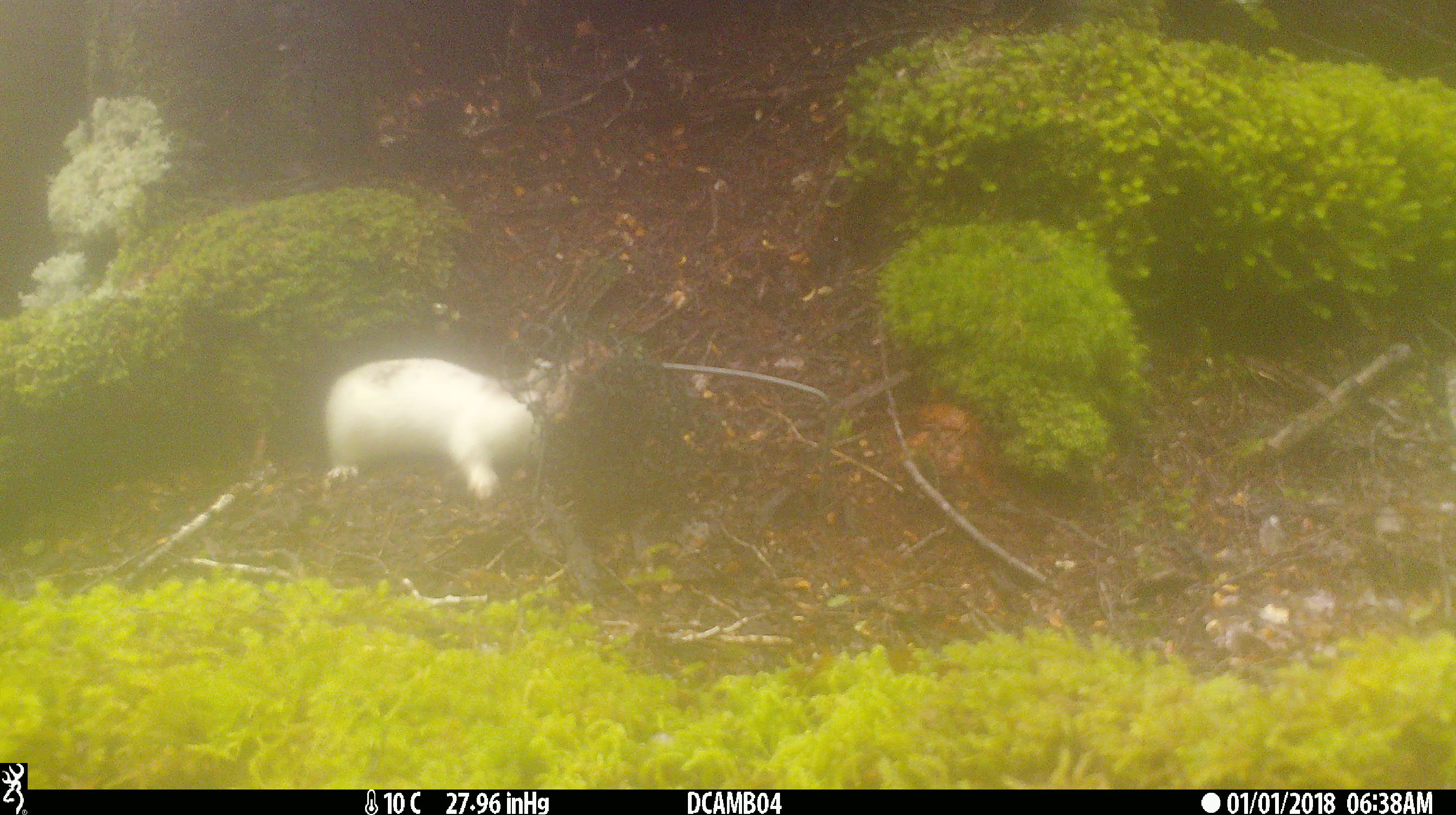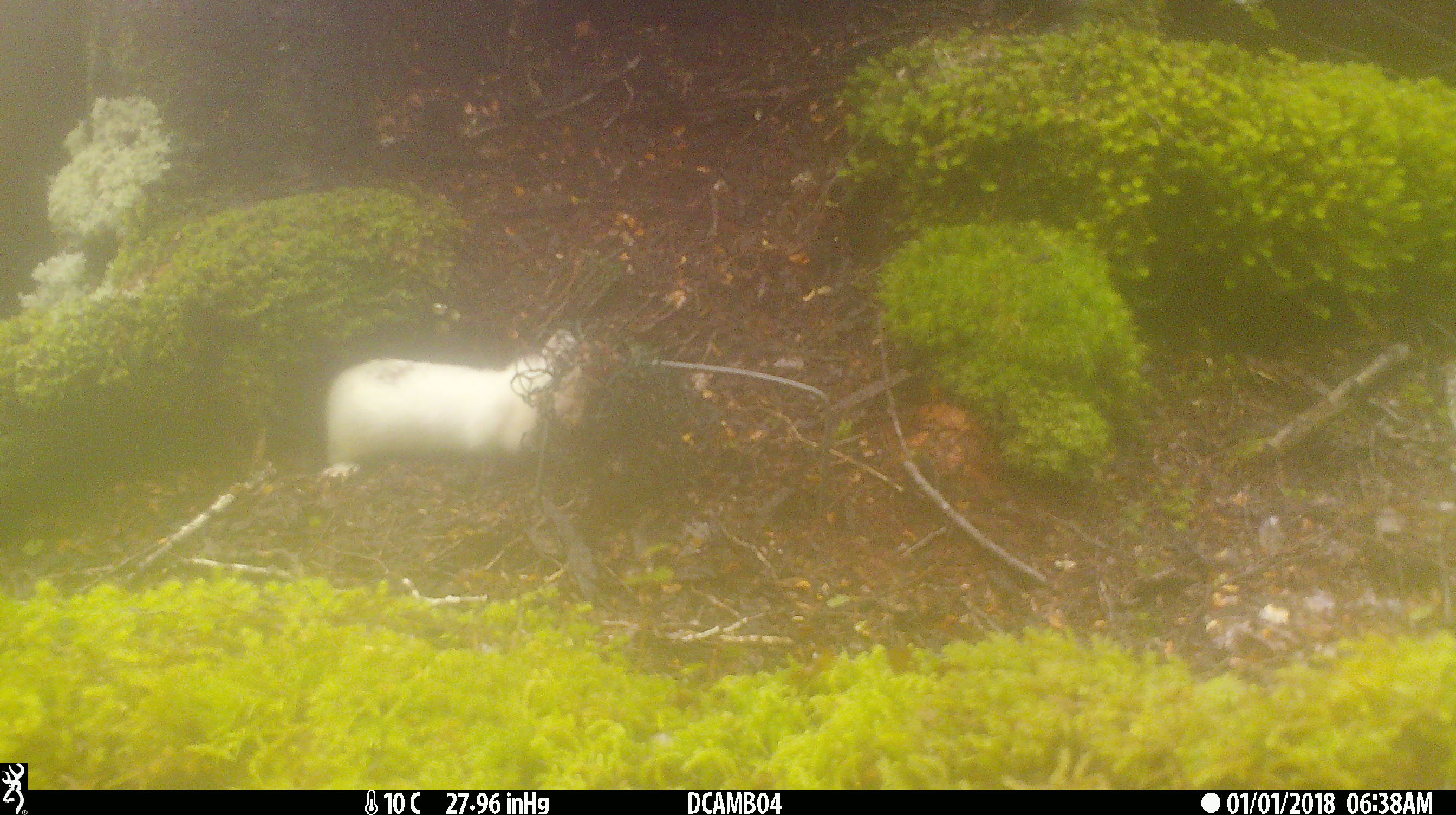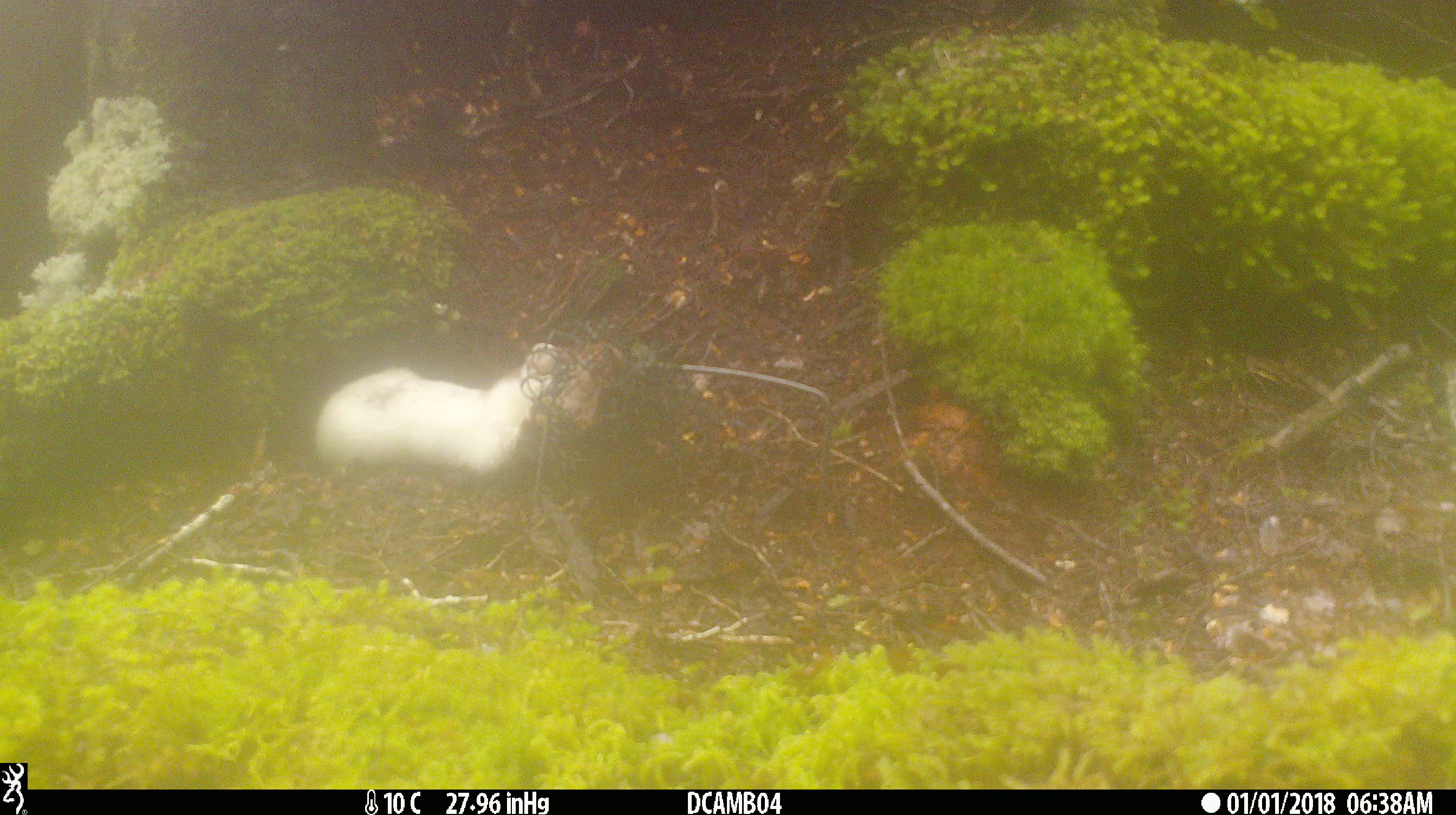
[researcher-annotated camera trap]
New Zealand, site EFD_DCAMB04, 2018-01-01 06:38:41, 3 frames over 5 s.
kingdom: Animalia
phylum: Chordata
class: Mammalia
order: Carnivora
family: Mustelidae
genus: Mustela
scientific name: Mustela erminea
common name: stoat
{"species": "stoat (Mustela erminea)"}